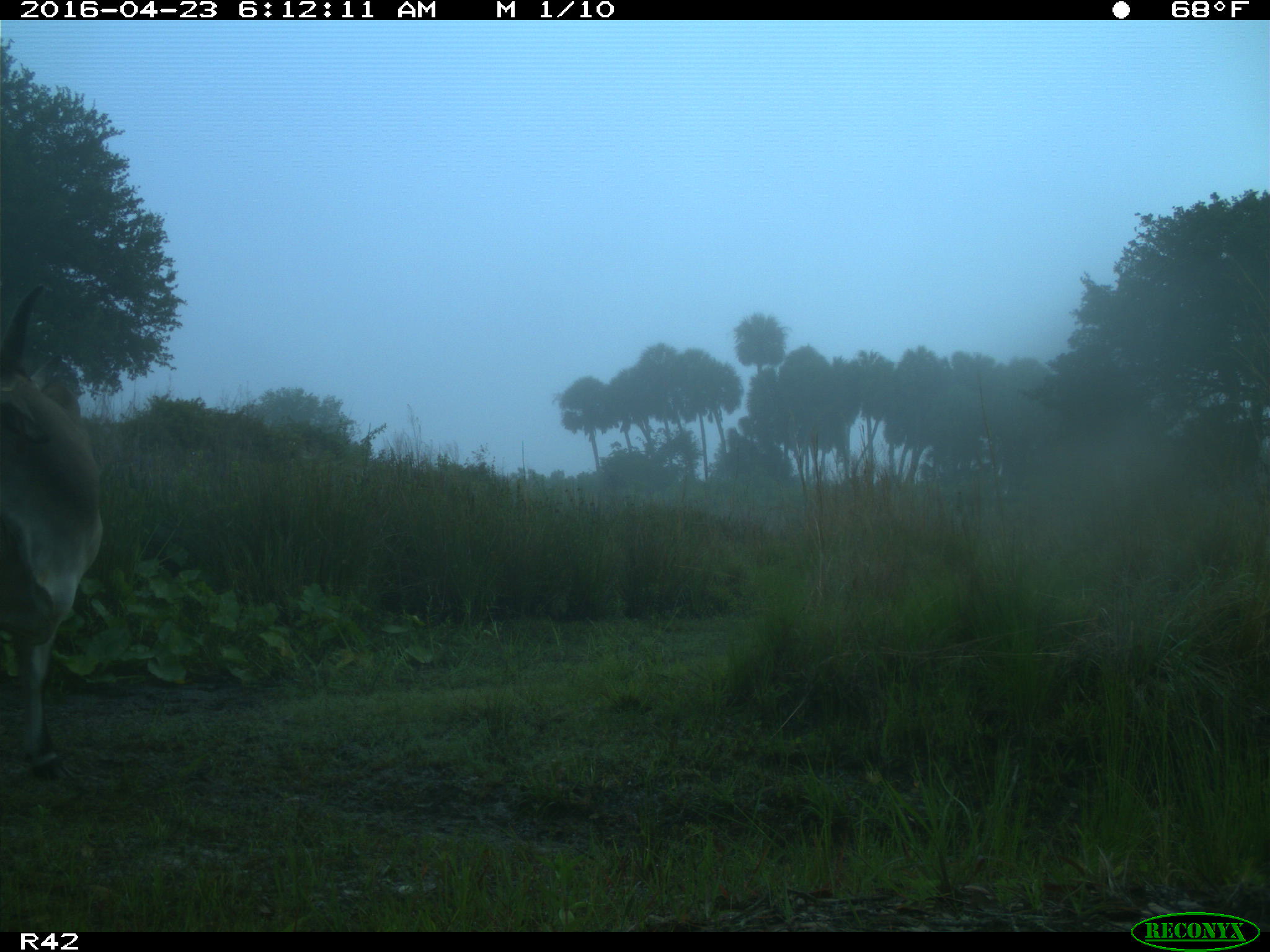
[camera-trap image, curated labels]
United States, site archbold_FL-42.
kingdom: Animalia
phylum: Chordata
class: Mammalia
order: Artiodactyla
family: Bovidae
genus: Bos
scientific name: Bos taurus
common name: domestic cow